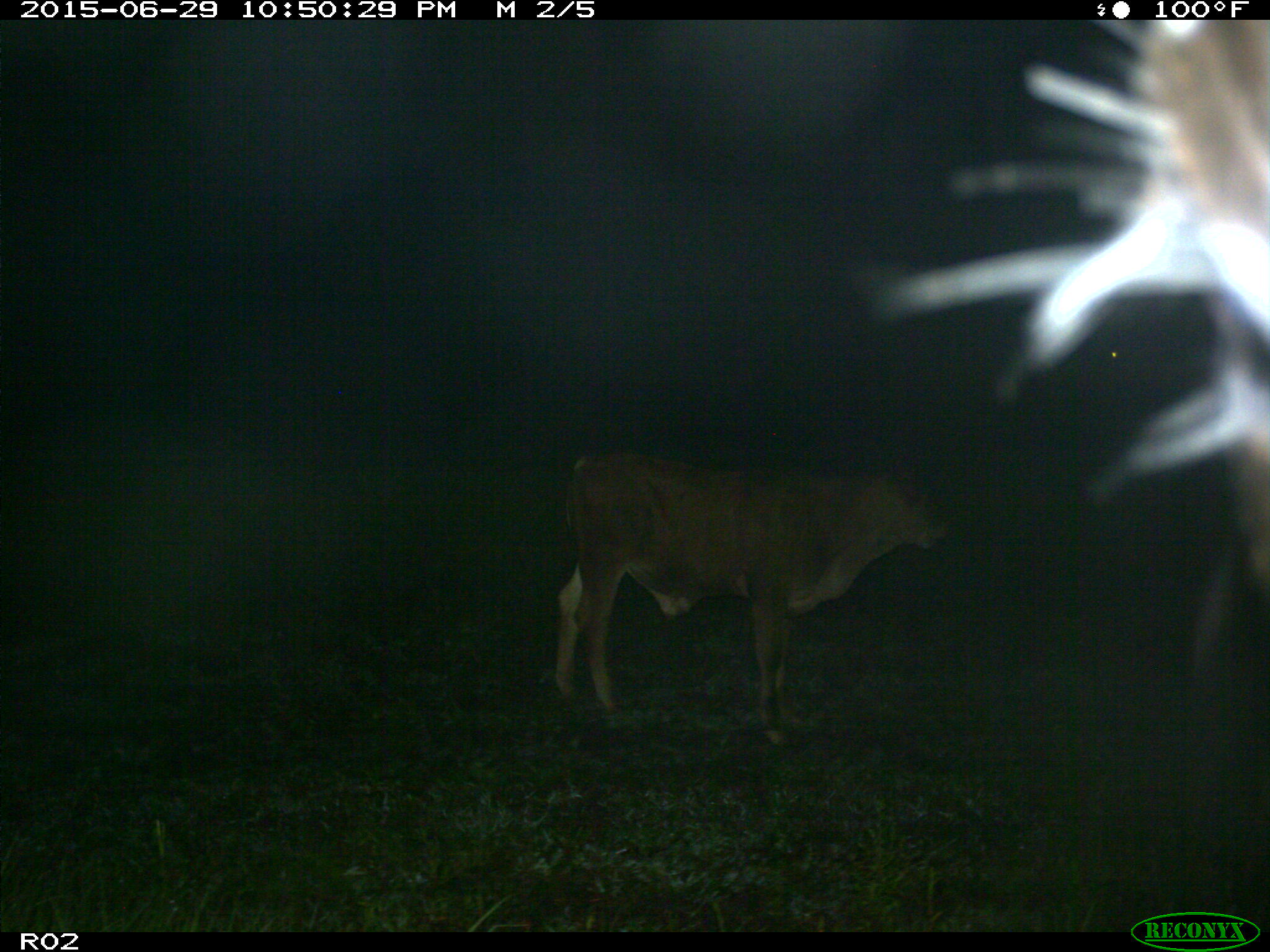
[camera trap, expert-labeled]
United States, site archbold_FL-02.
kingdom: Animalia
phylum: Chordata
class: Mammalia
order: Artiodactyla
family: Bovidae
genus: Bos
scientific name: Bos taurus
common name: domestic cow